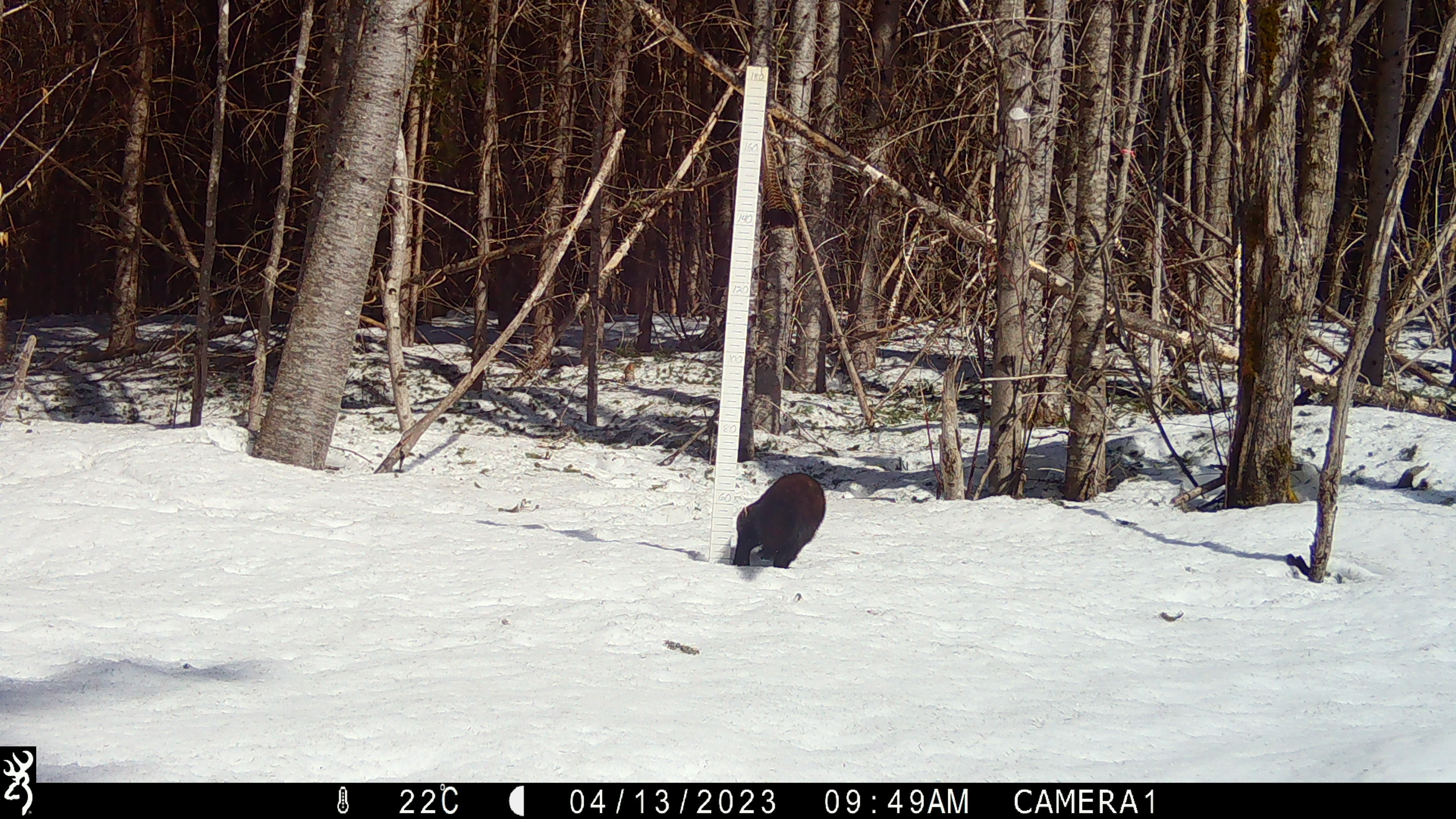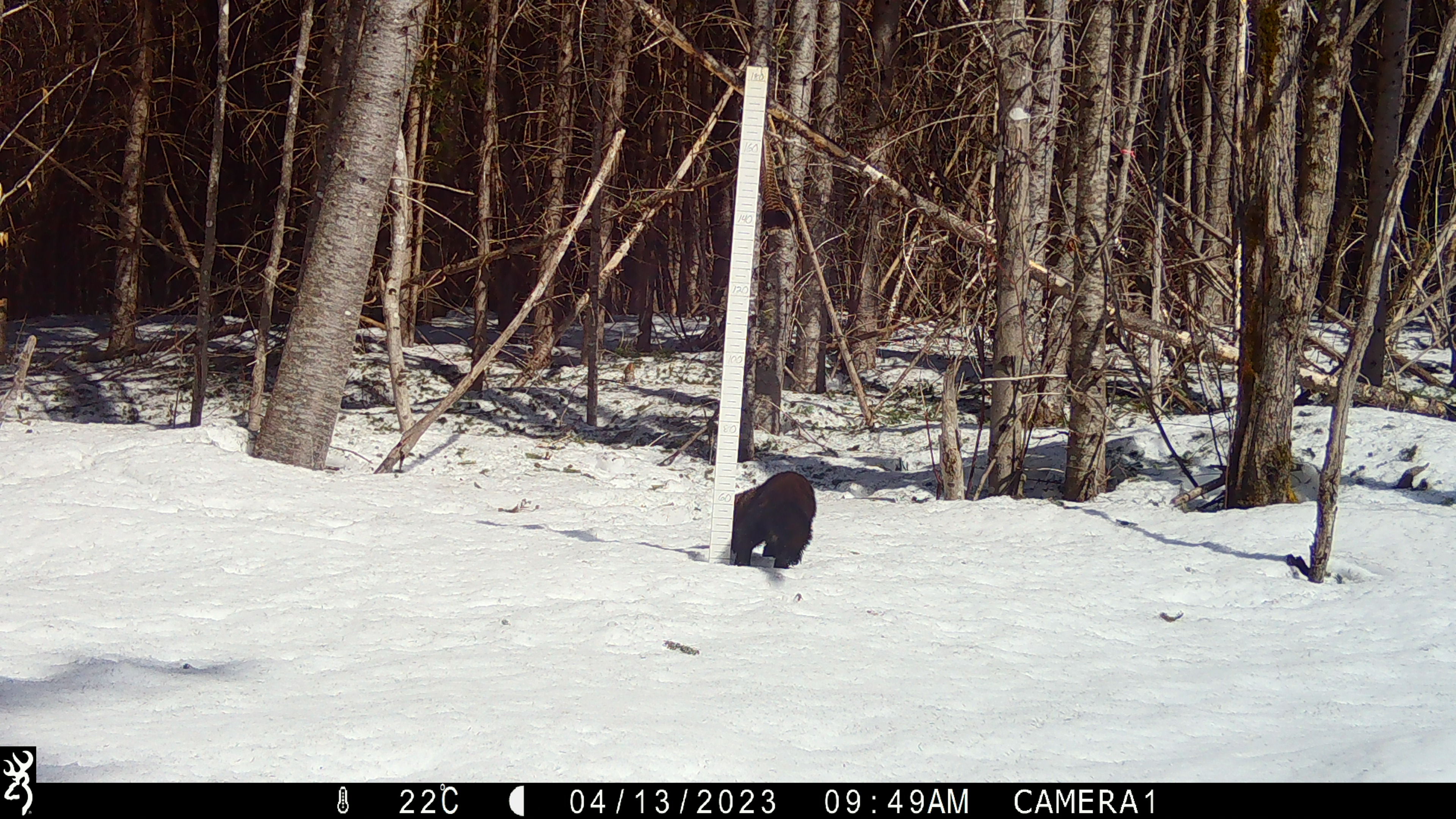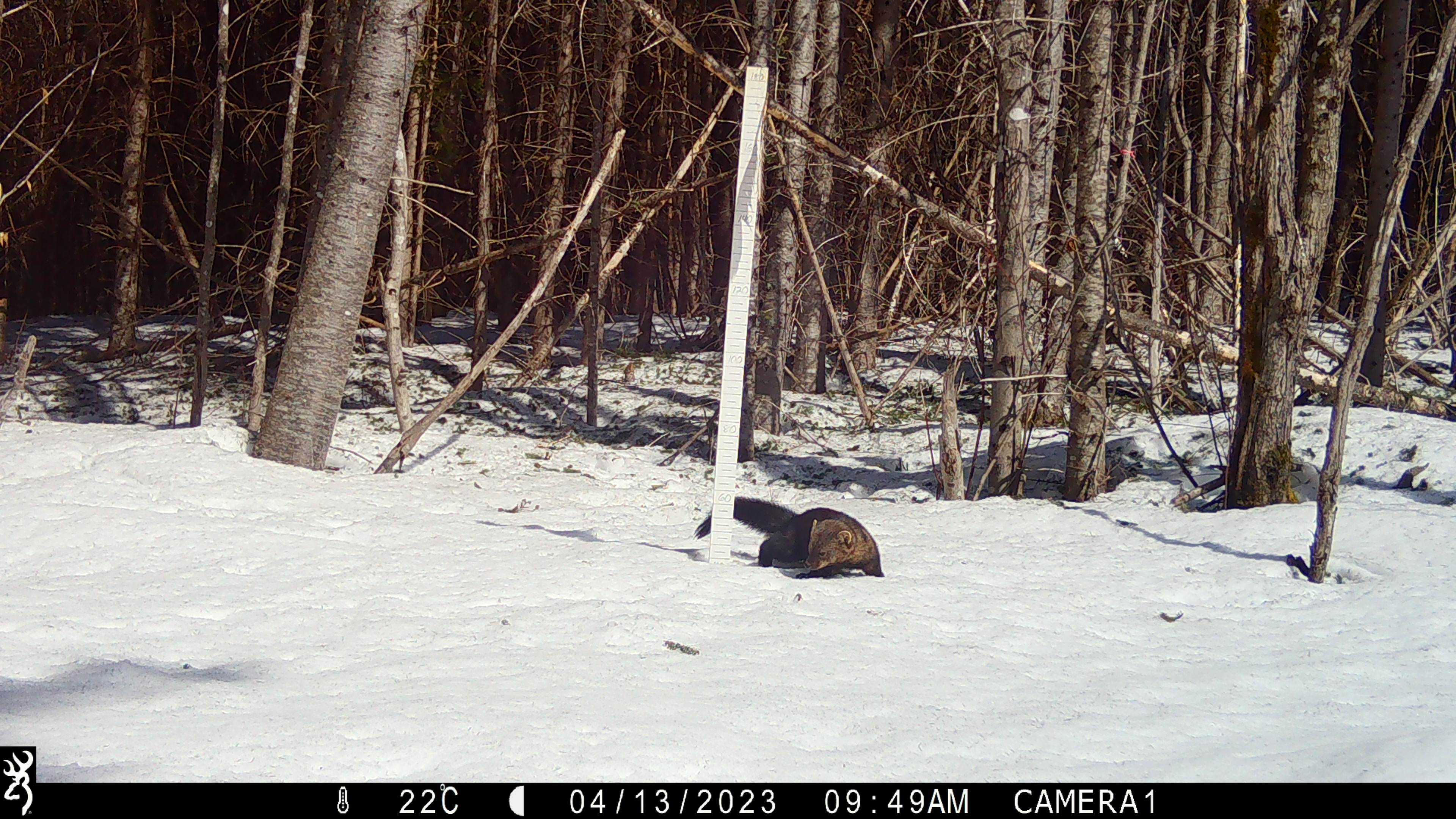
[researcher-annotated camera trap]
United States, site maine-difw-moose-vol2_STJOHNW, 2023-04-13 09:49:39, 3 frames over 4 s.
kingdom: Animalia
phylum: Chordata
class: Mammalia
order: Carnivora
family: Mustelidae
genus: Pekania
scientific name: Pekania pennanti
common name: fisher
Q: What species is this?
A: Fisher (Pekania pennanti).